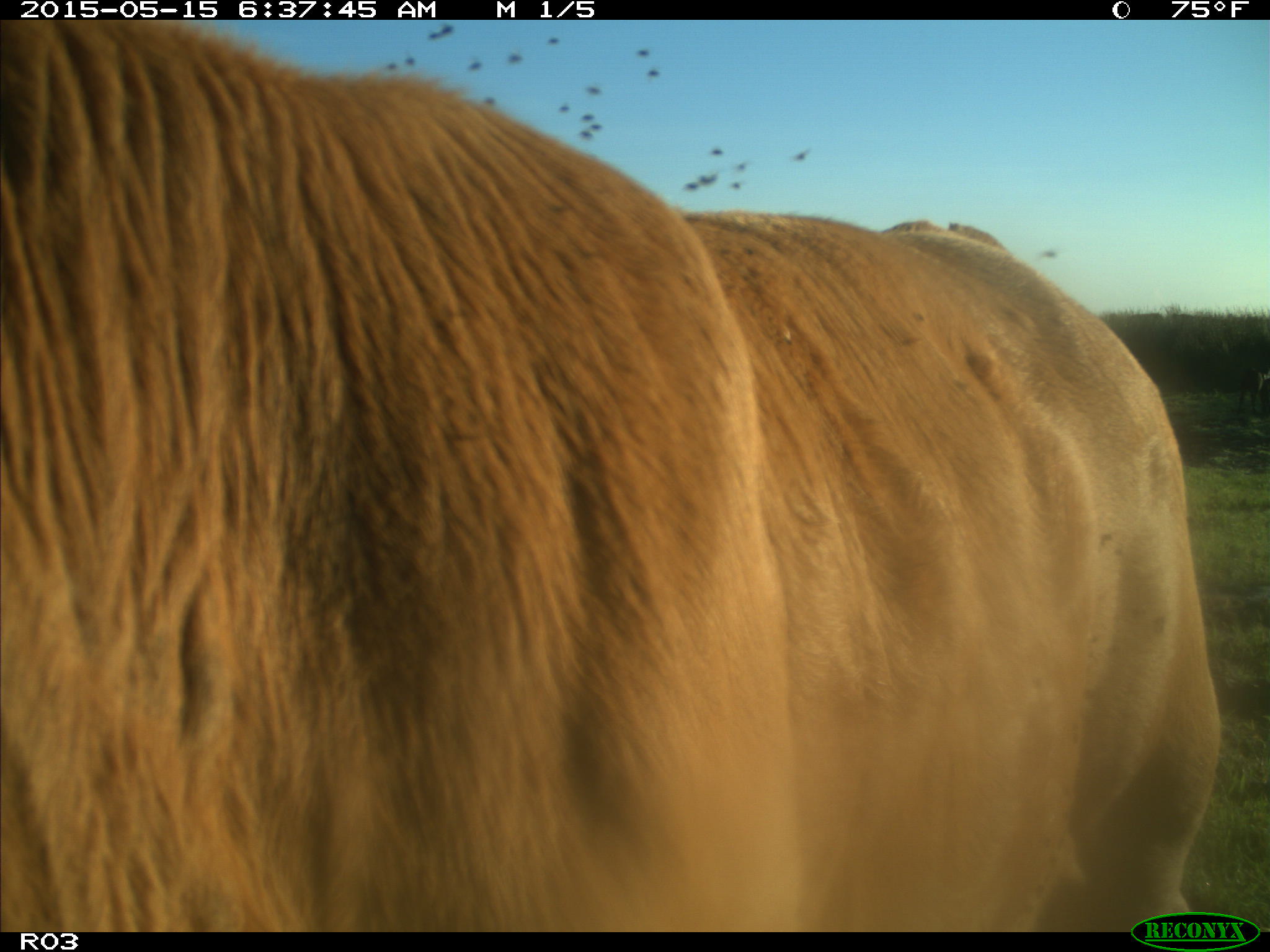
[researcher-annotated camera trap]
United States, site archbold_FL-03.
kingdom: Animalia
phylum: Chordata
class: Mammalia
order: Artiodactyla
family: Bovidae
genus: Bos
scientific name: Bos taurus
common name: domestic cow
Bos taurus (domestic cow).